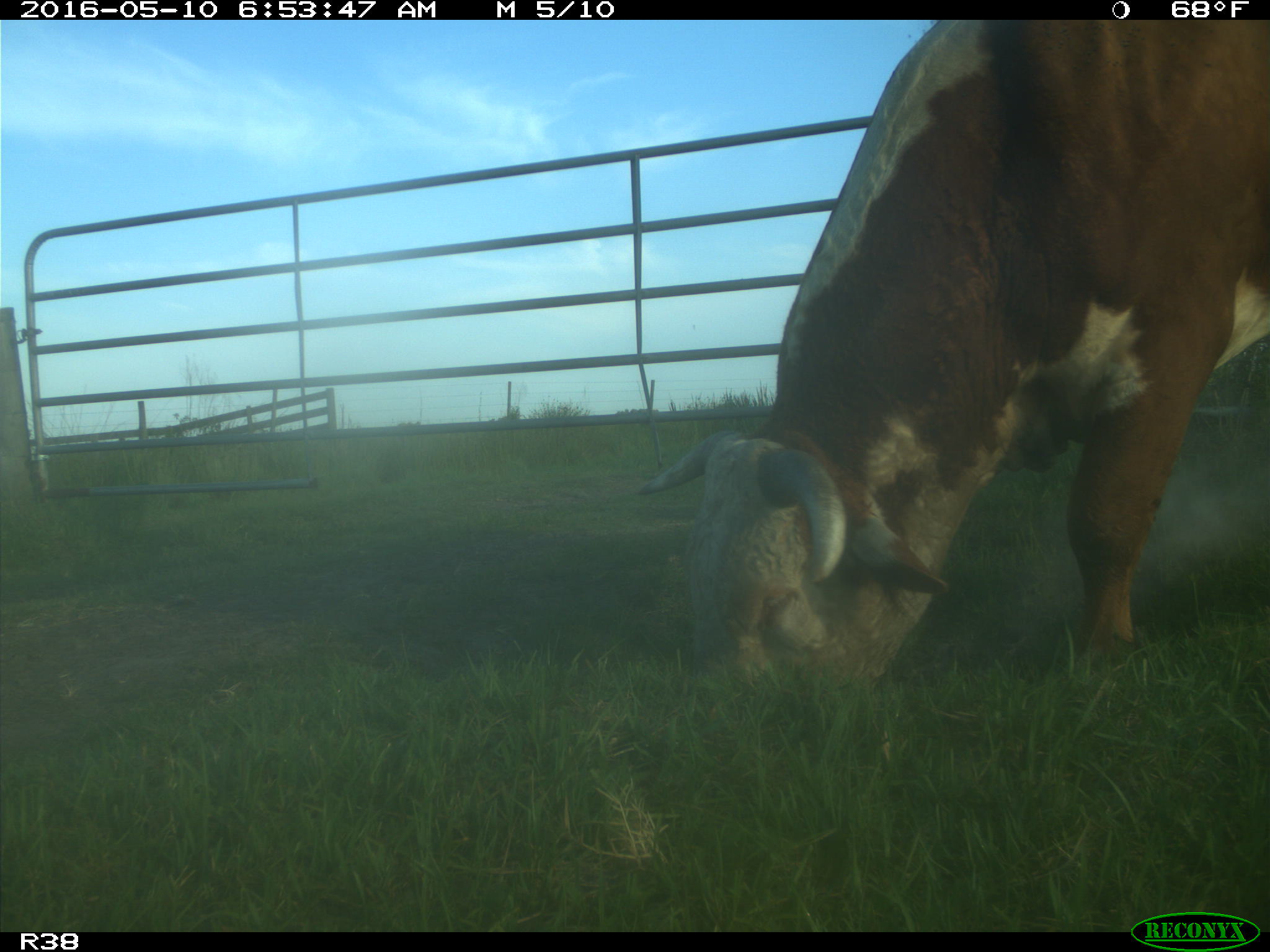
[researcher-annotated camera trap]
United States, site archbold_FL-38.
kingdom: Animalia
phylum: Chordata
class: Mammalia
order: Artiodactyla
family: Bovidae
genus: Bos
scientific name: Bos taurus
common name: domestic cow